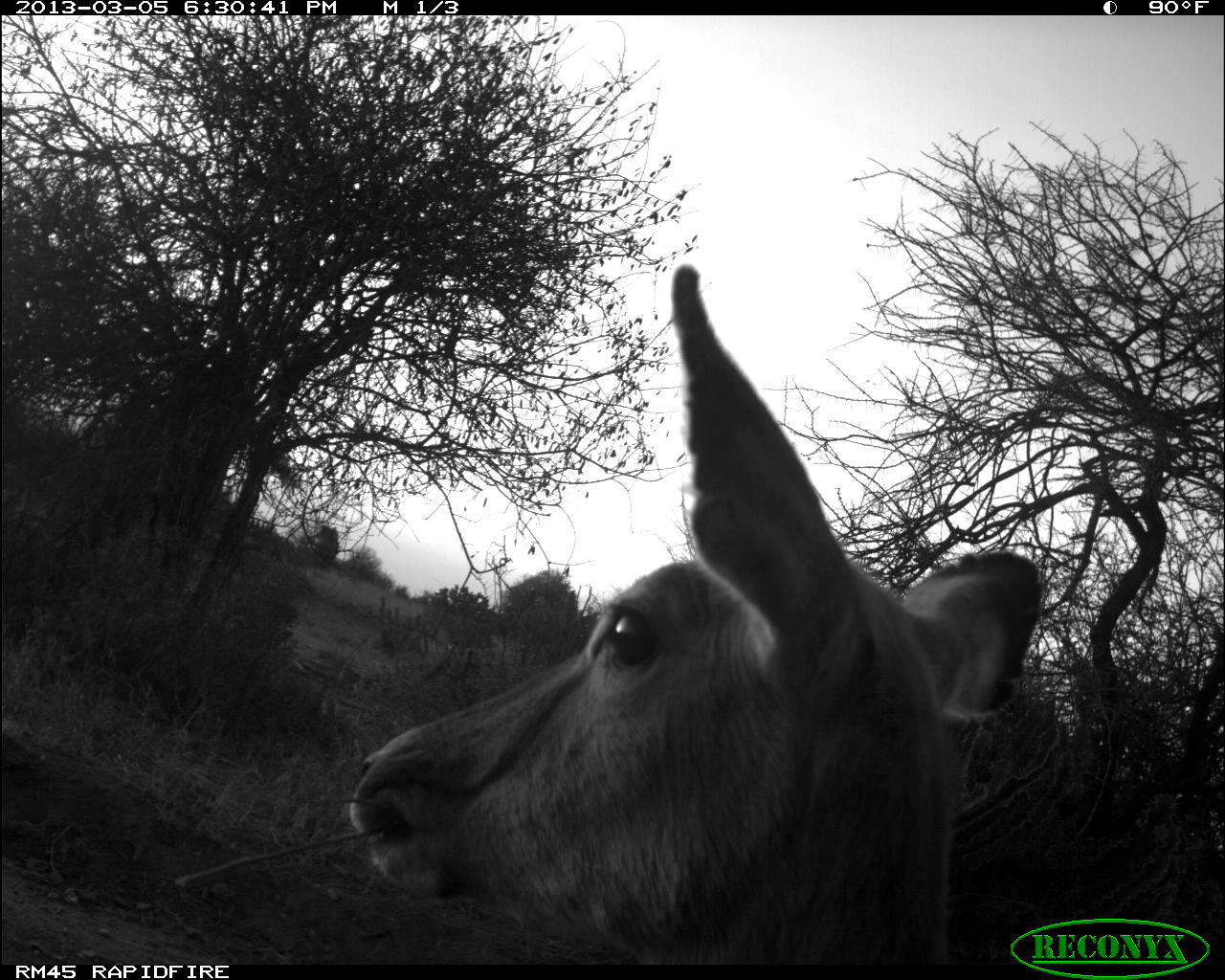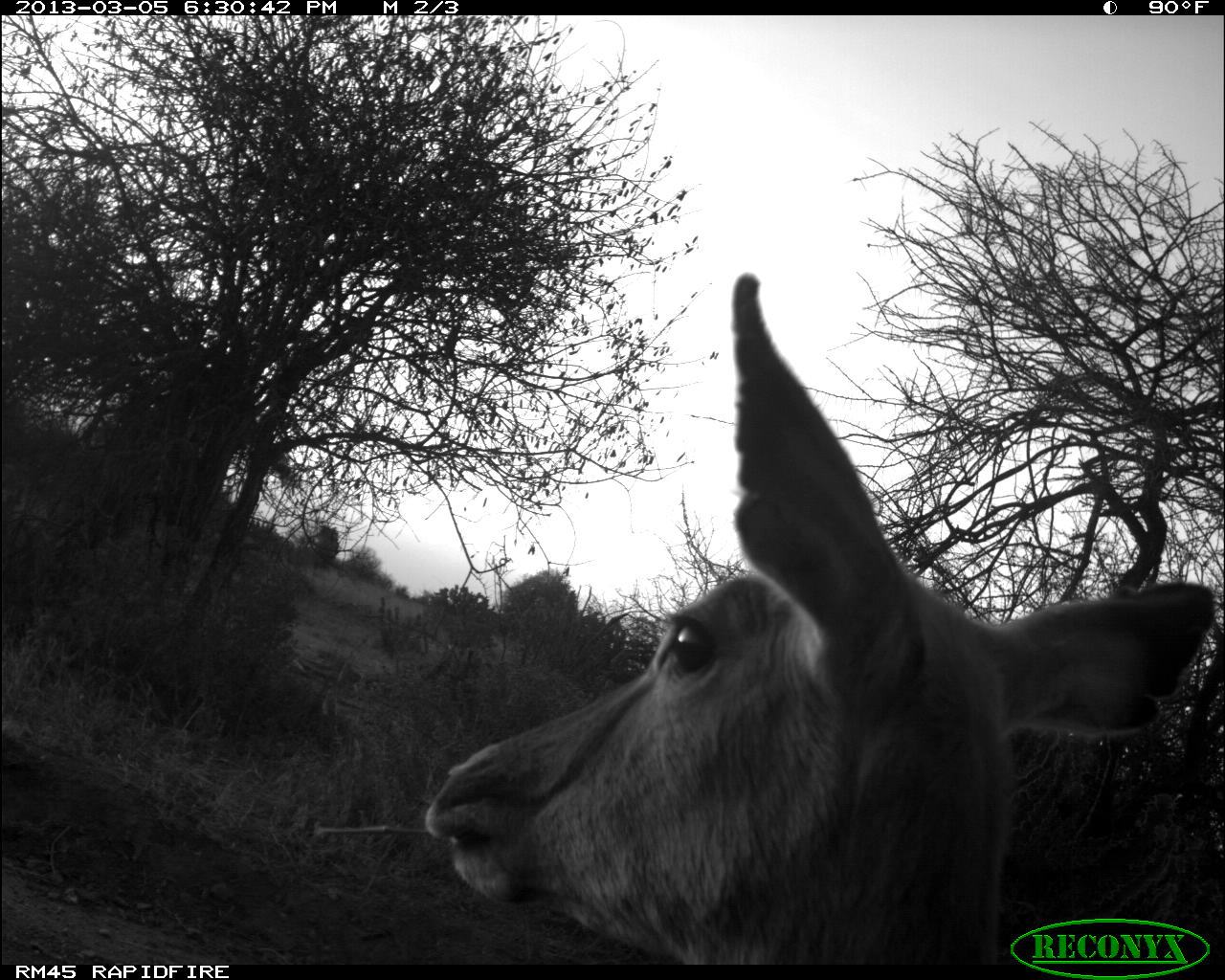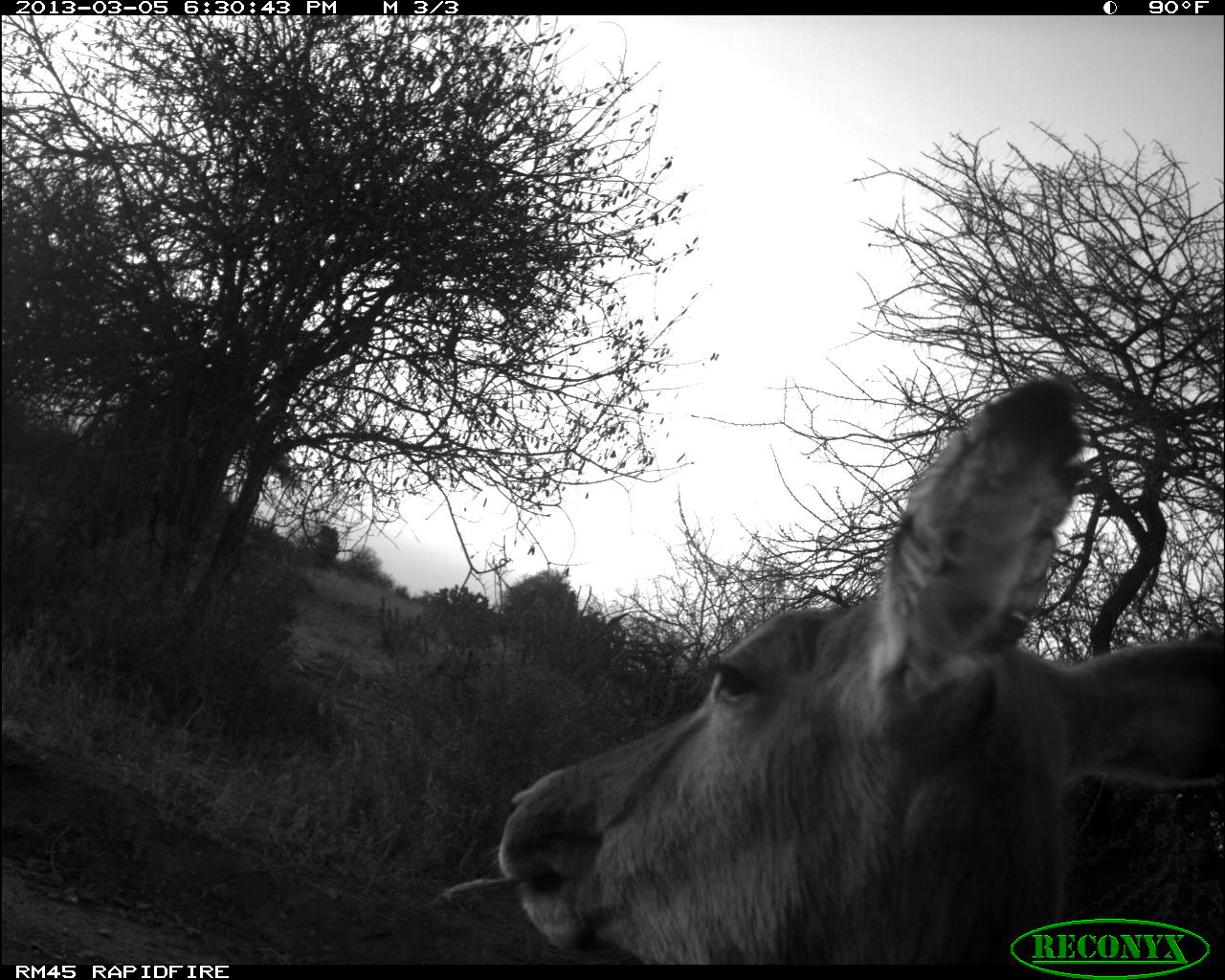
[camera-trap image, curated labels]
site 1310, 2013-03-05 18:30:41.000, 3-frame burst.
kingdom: Animalia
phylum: Chordata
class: Mammalia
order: Artiodactyla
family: Bovidae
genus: Aepyceros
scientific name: Aepyceros melampus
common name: impala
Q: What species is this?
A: Aepyceros melampus (impala).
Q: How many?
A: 1.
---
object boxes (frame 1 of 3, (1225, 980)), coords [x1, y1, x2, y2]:
aepyceros melampus: [346, 284, 1043, 978]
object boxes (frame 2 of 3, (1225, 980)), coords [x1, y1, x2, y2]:
aepyceros melampus: [425, 271, 1215, 958]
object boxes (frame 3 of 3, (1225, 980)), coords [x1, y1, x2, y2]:
aepyceros melampus: [493, 371, 1225, 967]